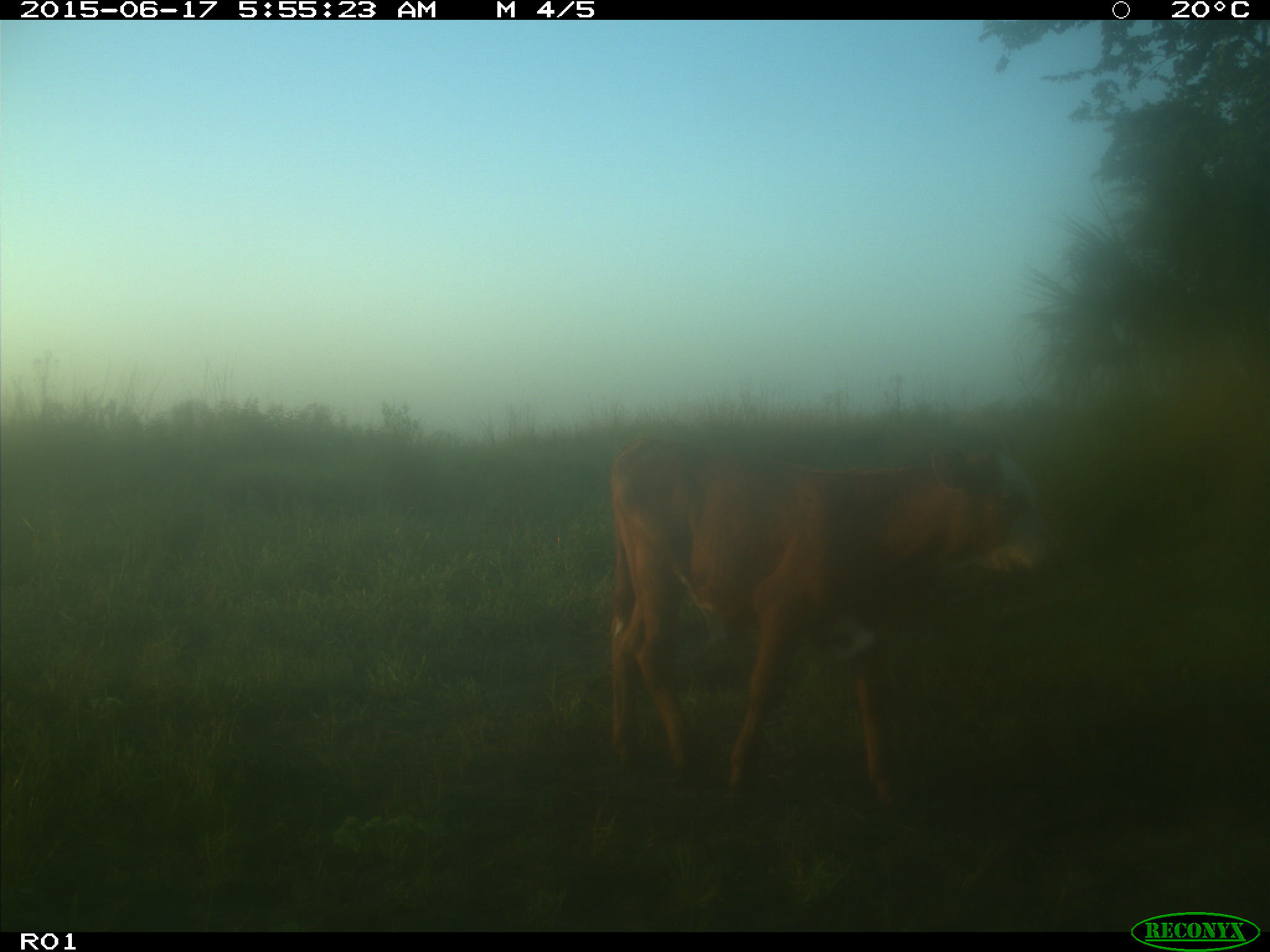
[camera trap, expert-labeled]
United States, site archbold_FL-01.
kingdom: Animalia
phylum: Chordata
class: Mammalia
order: Artiodactyla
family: Bovidae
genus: Bos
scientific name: Bos taurus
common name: domestic cow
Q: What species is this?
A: Bos taurus (domestic cow).